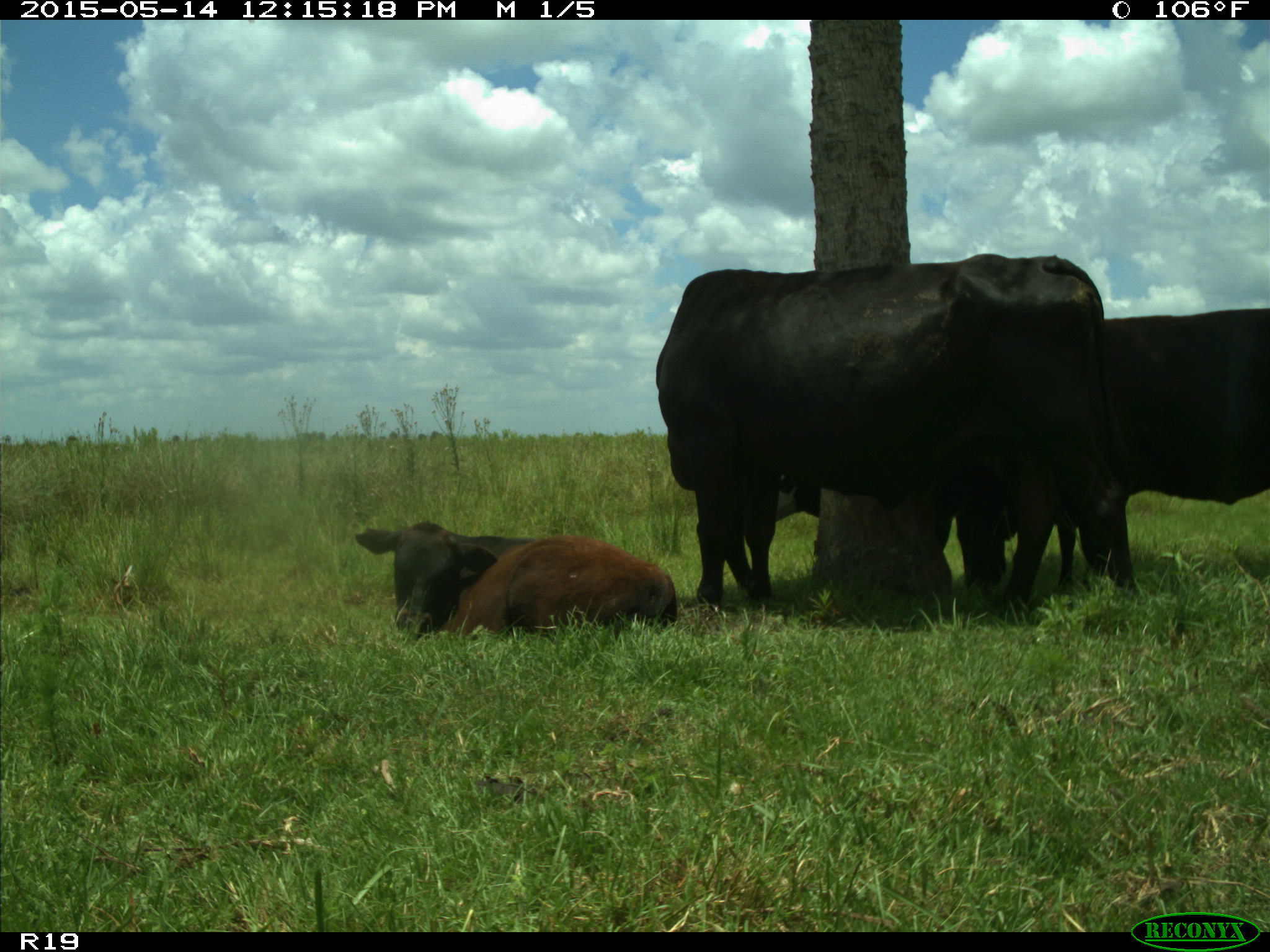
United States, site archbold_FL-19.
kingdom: Animalia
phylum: Chordata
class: Mammalia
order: Artiodactyla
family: Bovidae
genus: Bos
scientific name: Bos taurus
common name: domestic cow